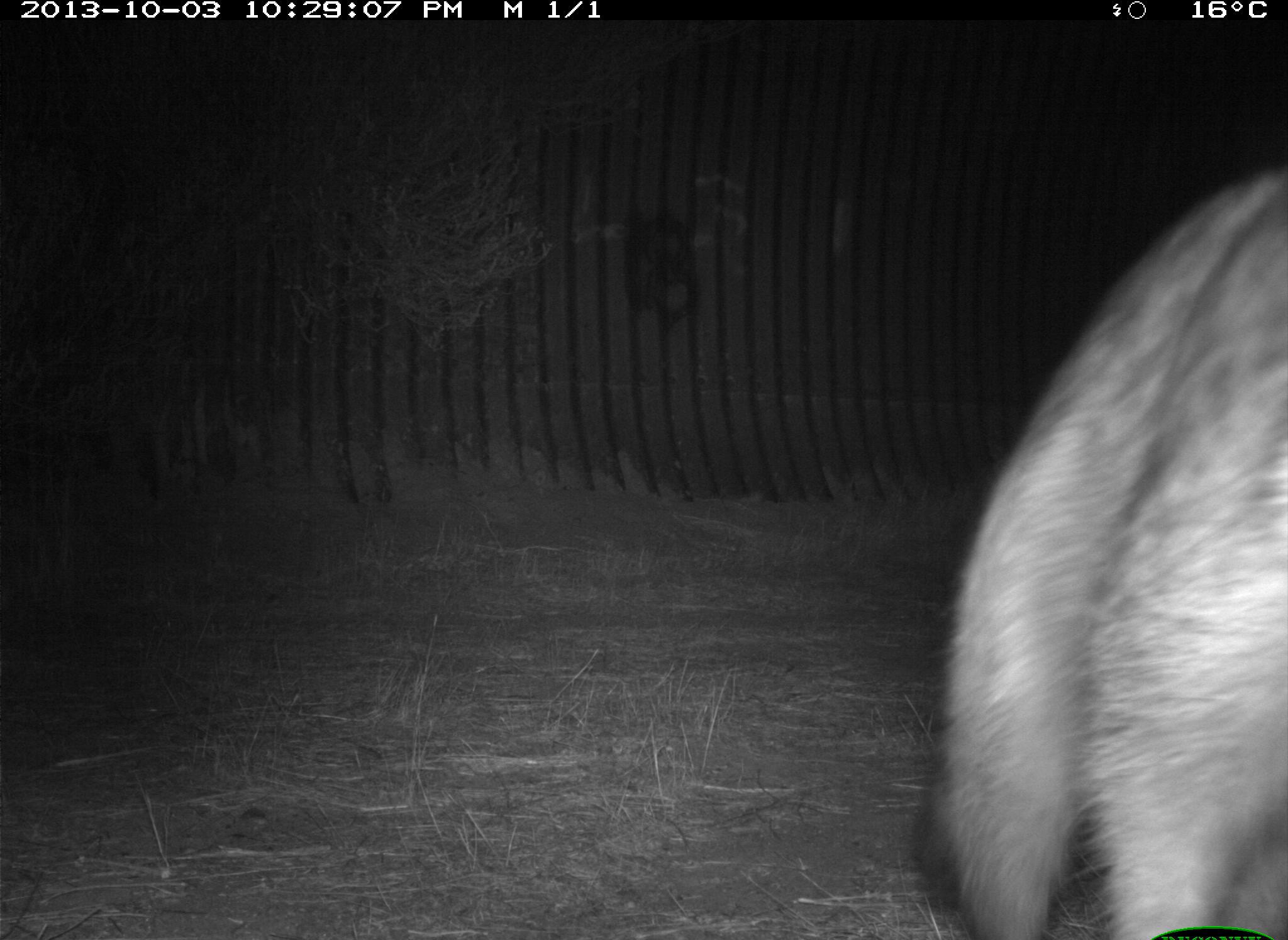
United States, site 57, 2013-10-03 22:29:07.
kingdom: Animalia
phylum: Chordata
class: Mammalia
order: Carnivora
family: Procyonidae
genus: Procyon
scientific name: Procyon lotor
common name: raccoon